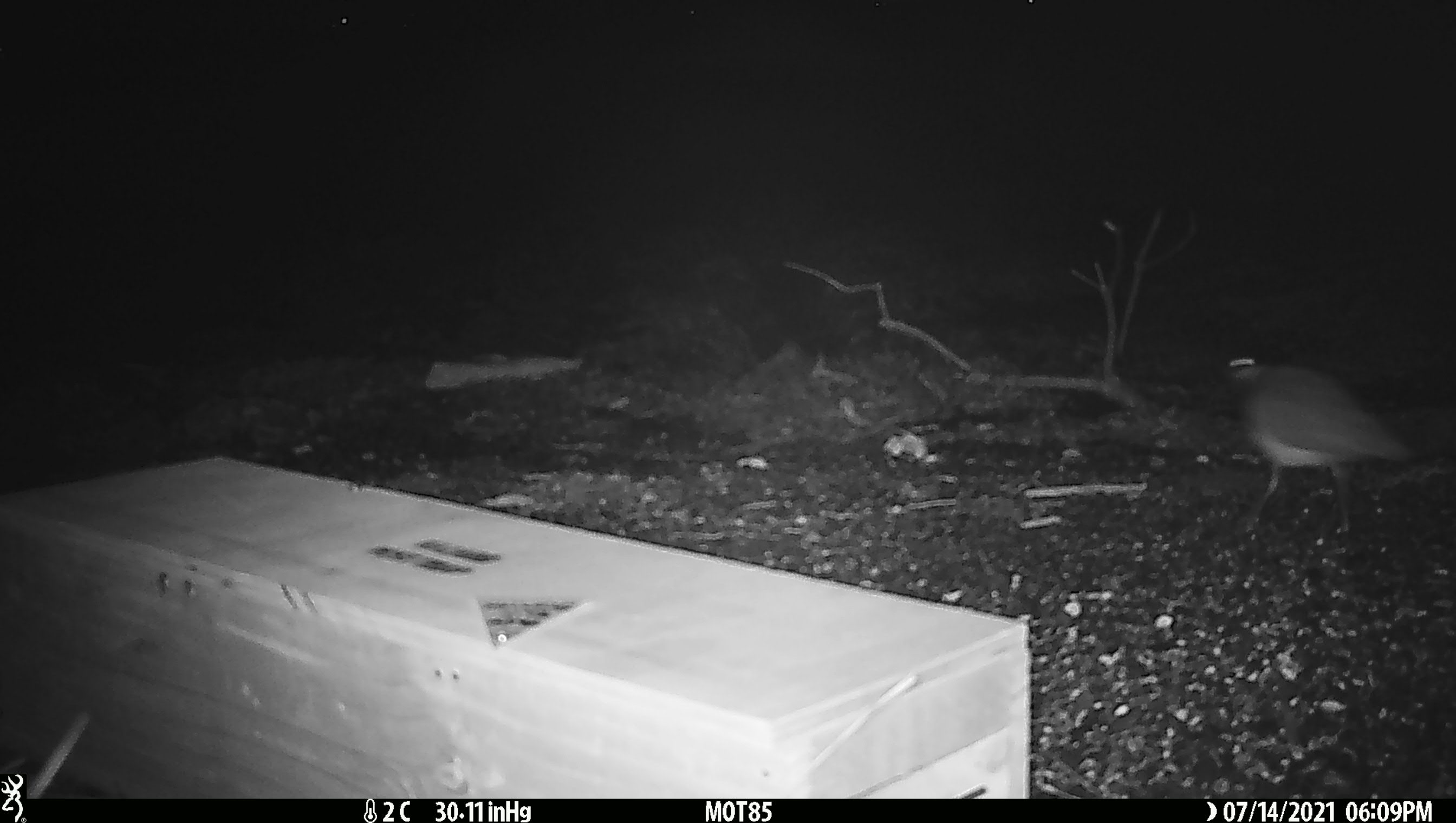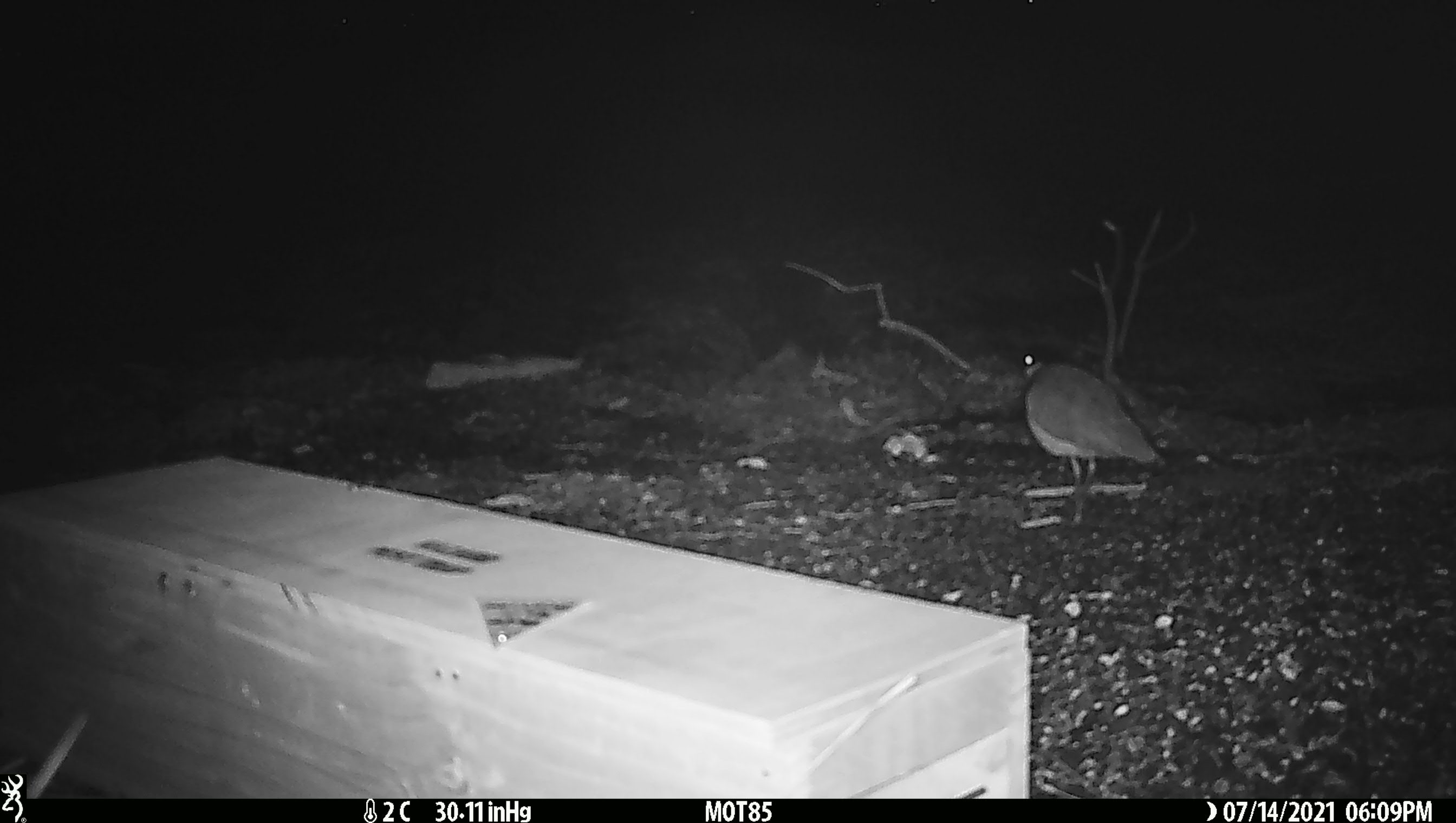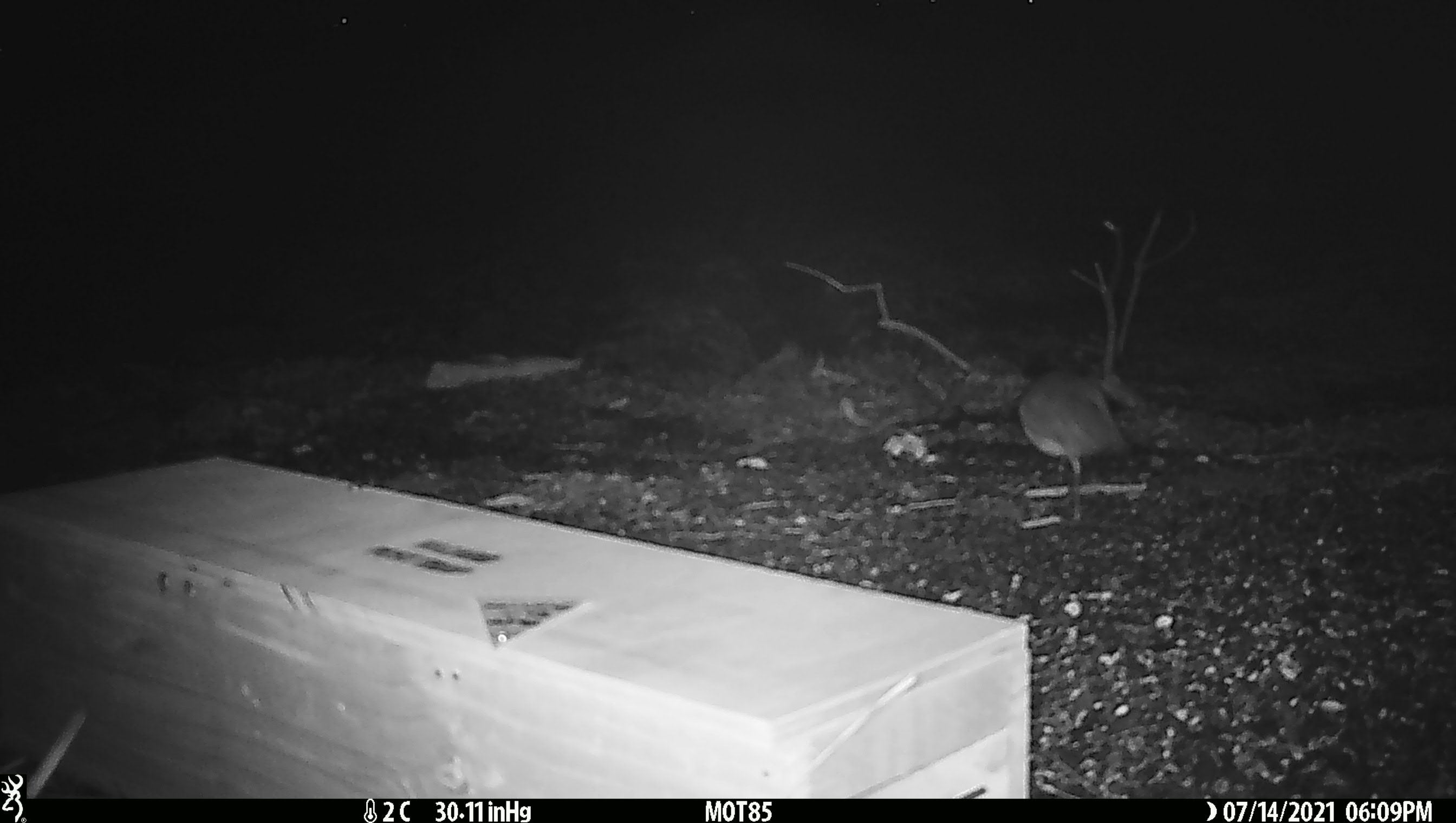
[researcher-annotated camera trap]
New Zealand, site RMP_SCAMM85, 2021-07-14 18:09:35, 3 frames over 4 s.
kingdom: Animalia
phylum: Chordata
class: Aves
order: Charadriiformes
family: Charadriidae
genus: Vanellus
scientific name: Vanellus miles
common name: masked lapwing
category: spurwing plover